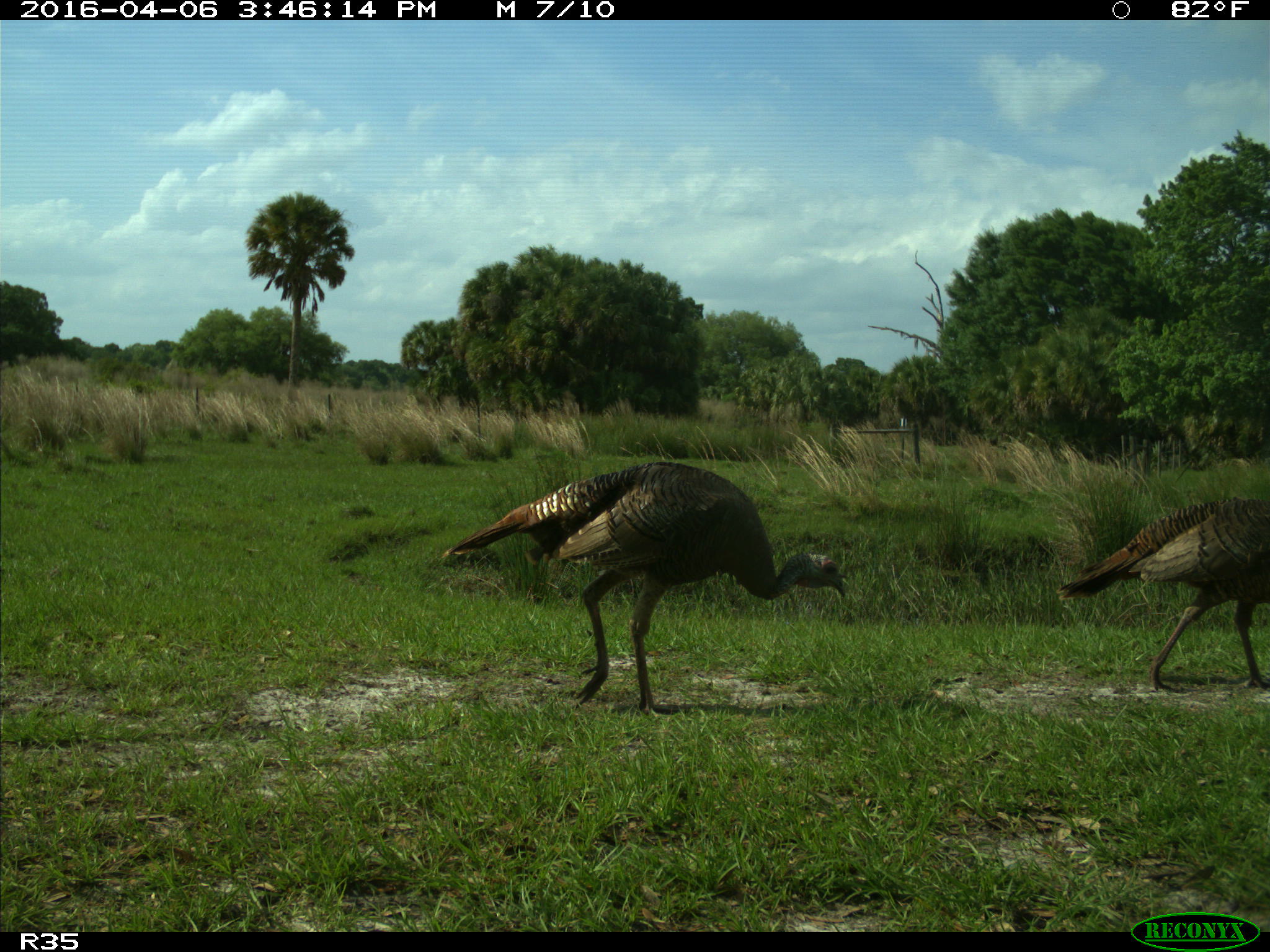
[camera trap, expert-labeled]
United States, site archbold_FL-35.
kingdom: Animalia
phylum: Chordata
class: Aves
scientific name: Aves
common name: birds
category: unidentified bird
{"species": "unidentified bird (birds) (Aves)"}